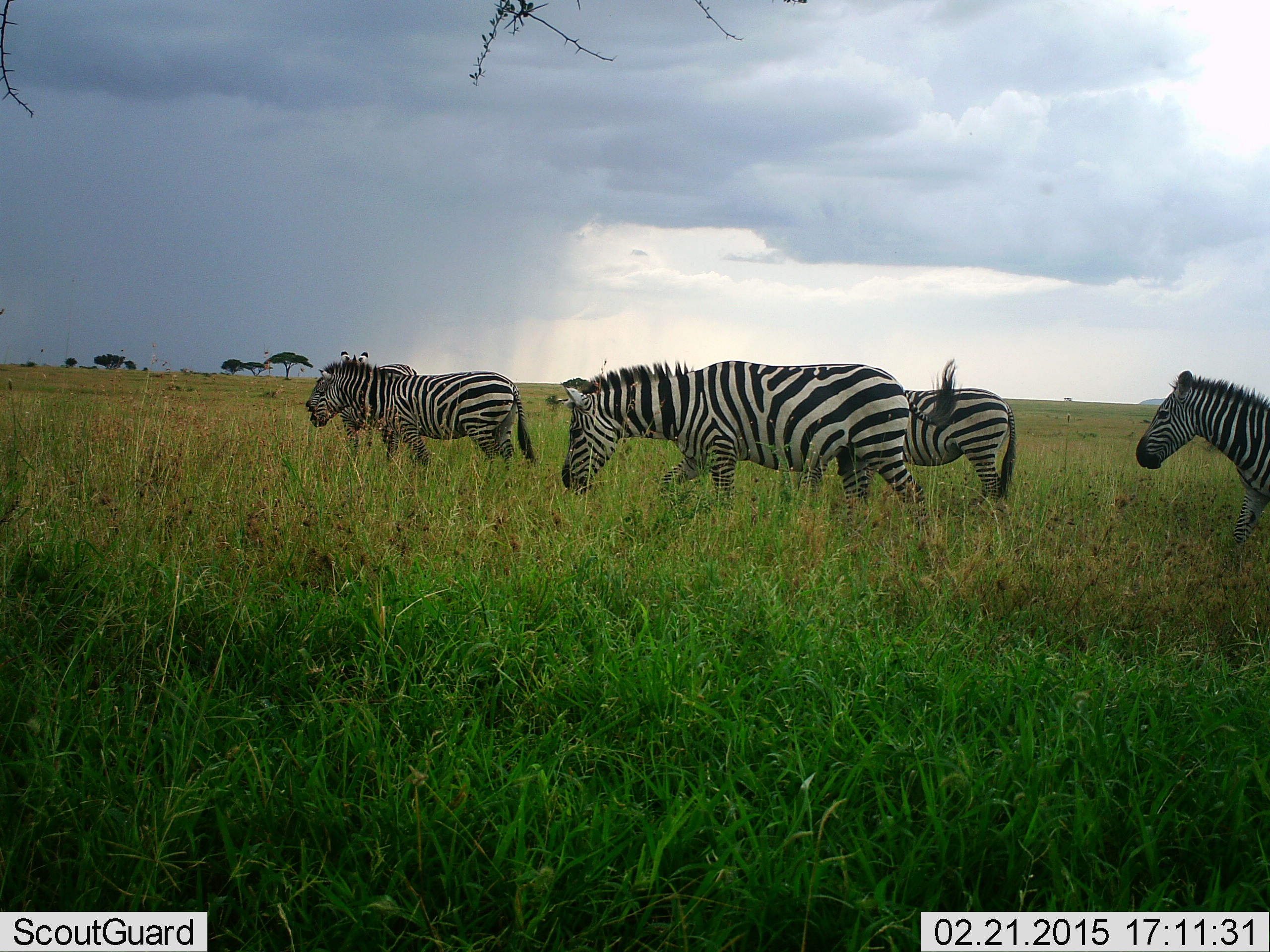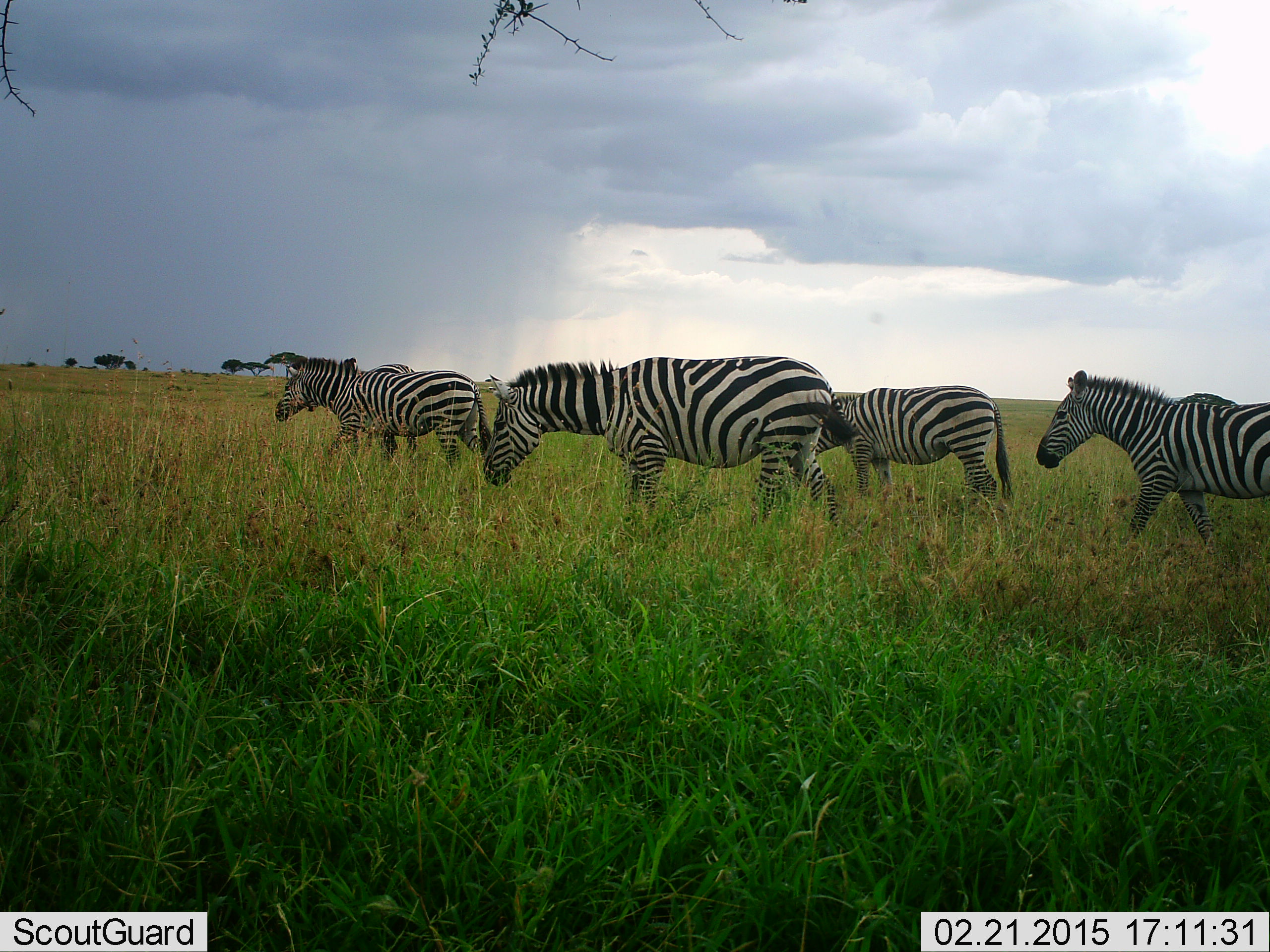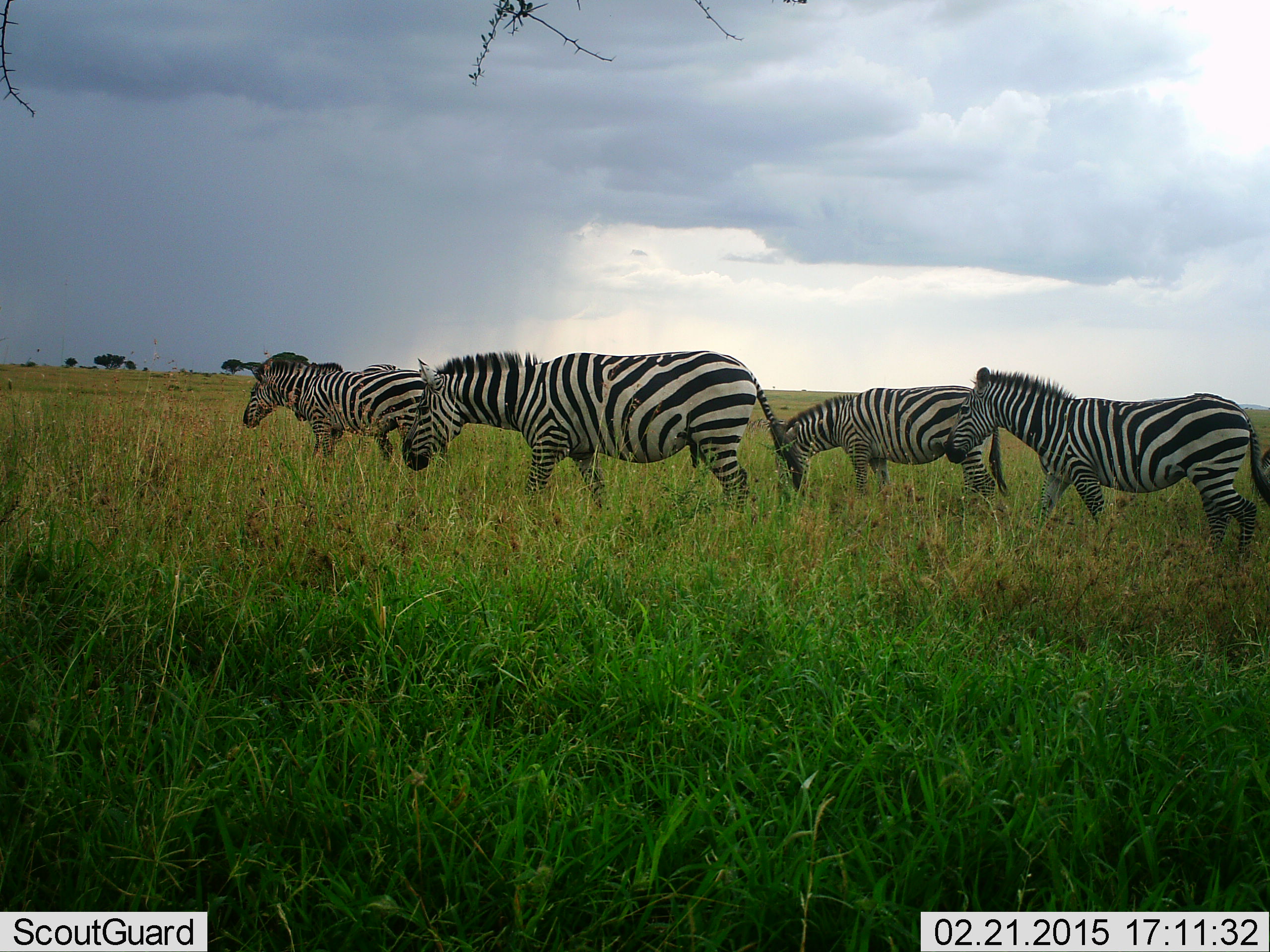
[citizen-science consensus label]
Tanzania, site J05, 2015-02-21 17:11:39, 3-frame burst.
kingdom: Animalia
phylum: Chordata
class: Mammalia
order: Perissodactyla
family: Equidae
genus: Equus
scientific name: Equus quagga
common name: plains zebra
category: zebra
Zebra (plains zebra) (Equus quagga), count 5. Behavior (volunteer vote fractions): standing 20%, resting 0%, moving 100%, interacting 0%. Young present (vote fraction): 20%. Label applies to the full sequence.